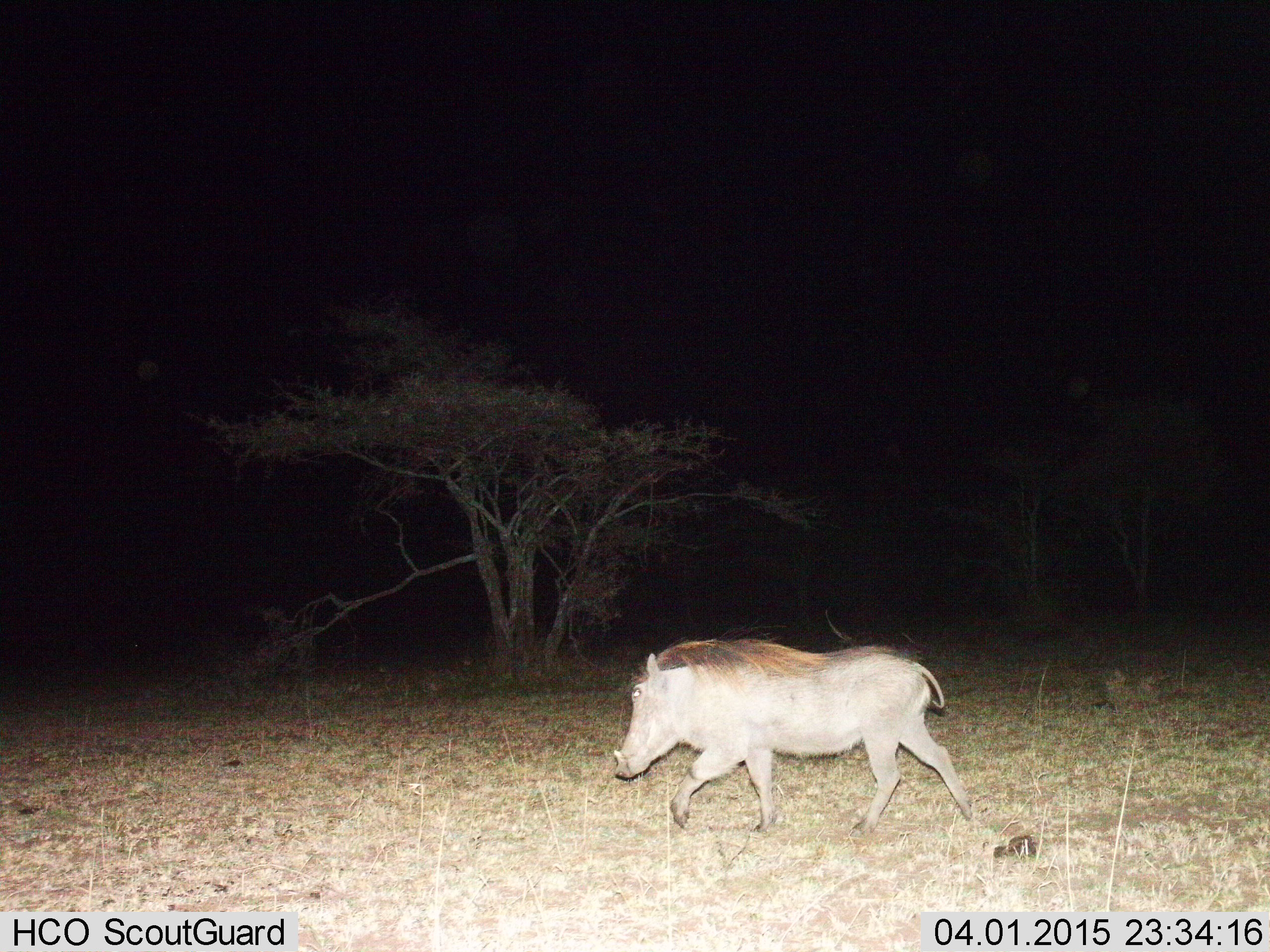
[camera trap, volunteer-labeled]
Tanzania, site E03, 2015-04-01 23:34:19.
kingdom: Animalia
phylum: Chordata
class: Mammalia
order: Artiodactyla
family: Suidae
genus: Phacochoerus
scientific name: Phacochoerus africanus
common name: warthog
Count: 1.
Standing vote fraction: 0%.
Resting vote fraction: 0%.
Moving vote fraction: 100%.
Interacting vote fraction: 0%.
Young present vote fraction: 0%.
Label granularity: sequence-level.